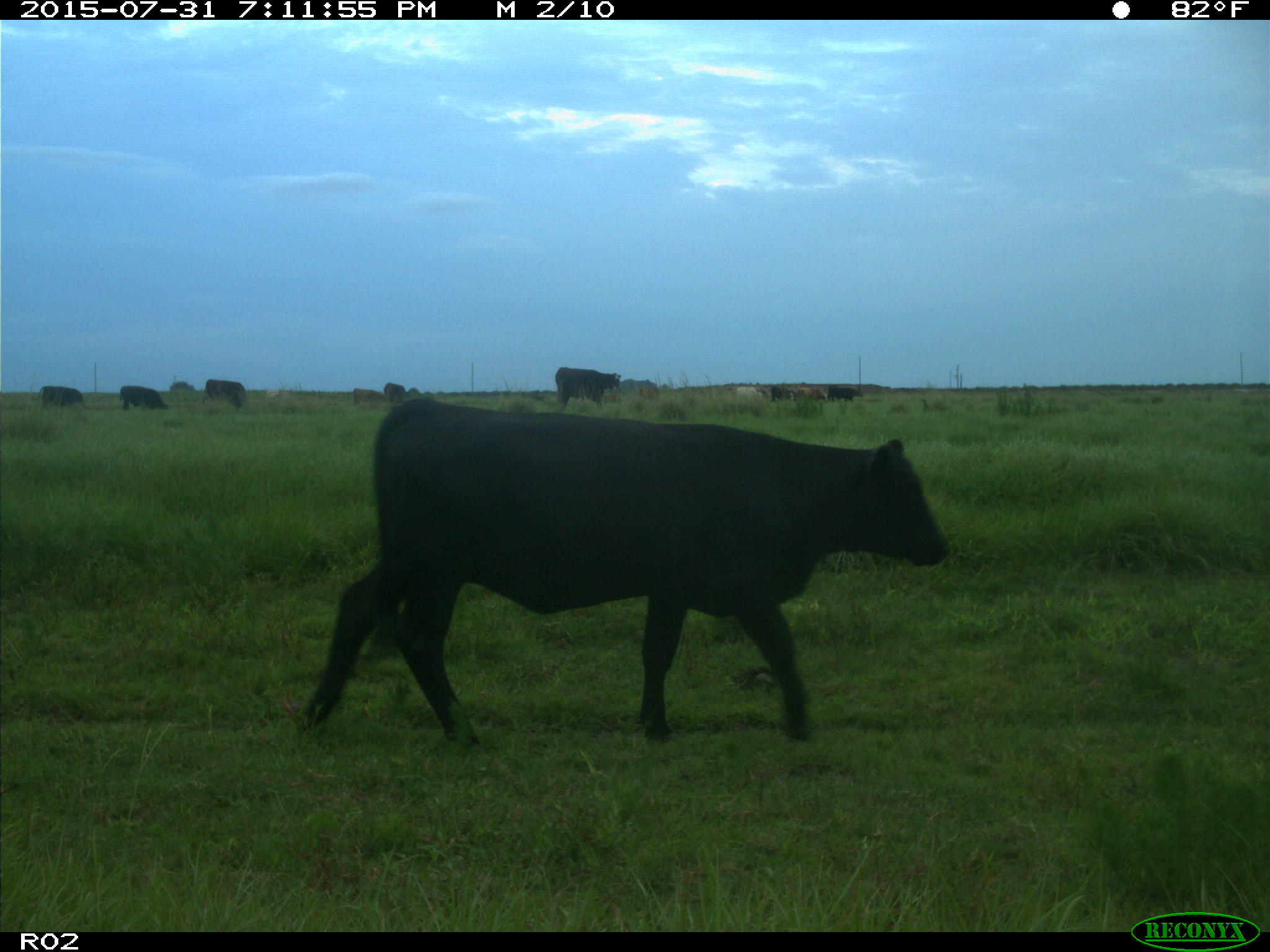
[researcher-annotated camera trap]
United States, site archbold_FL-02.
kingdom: Animalia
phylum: Chordata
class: Mammalia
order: Artiodactyla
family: Bovidae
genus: Bos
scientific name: Bos taurus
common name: domestic cow